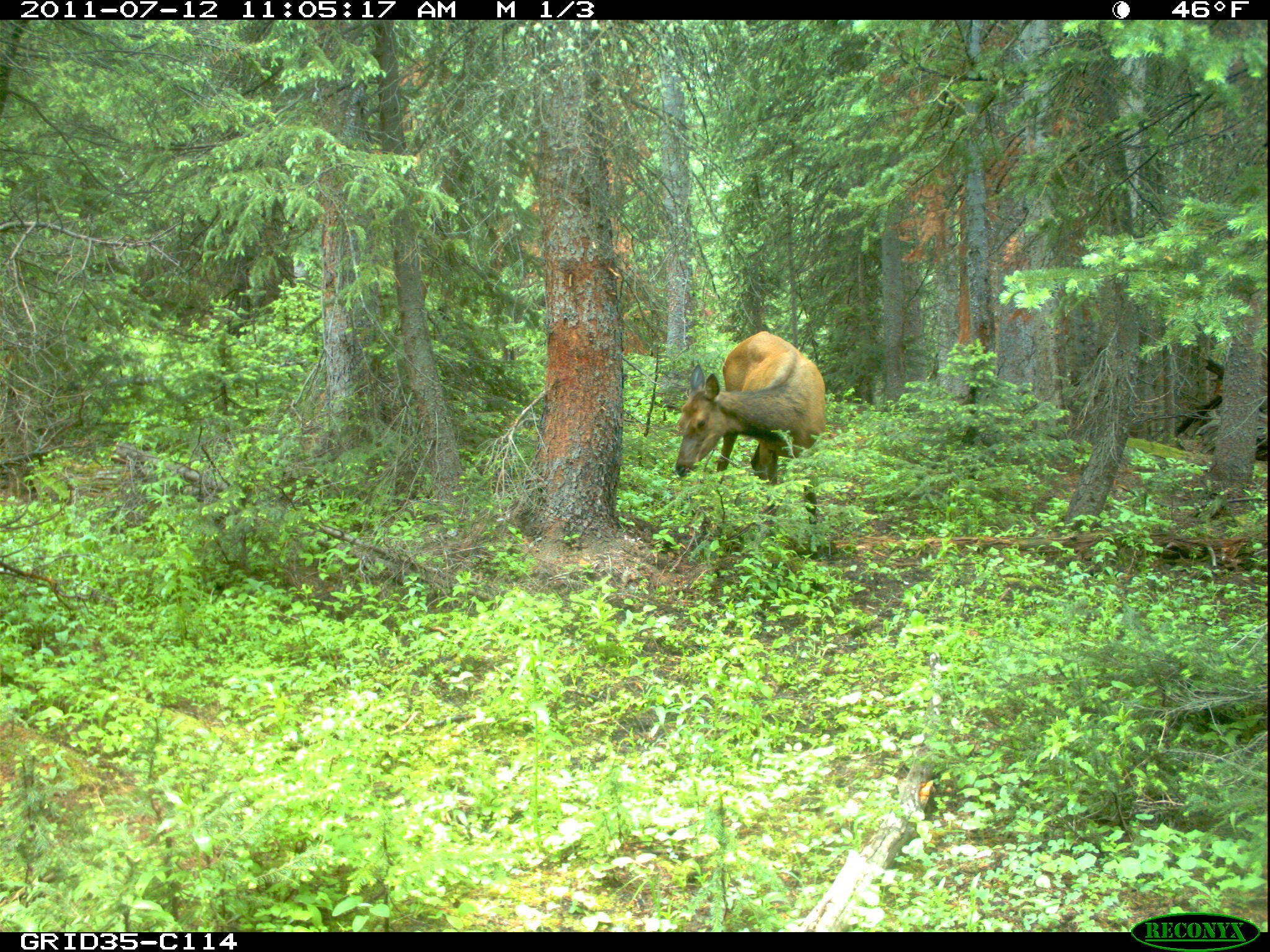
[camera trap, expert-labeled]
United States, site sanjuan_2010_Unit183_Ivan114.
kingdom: Animalia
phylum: Chordata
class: Mammalia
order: Artiodactyla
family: Cervidae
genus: Cervus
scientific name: Cervus elaphus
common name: red deer